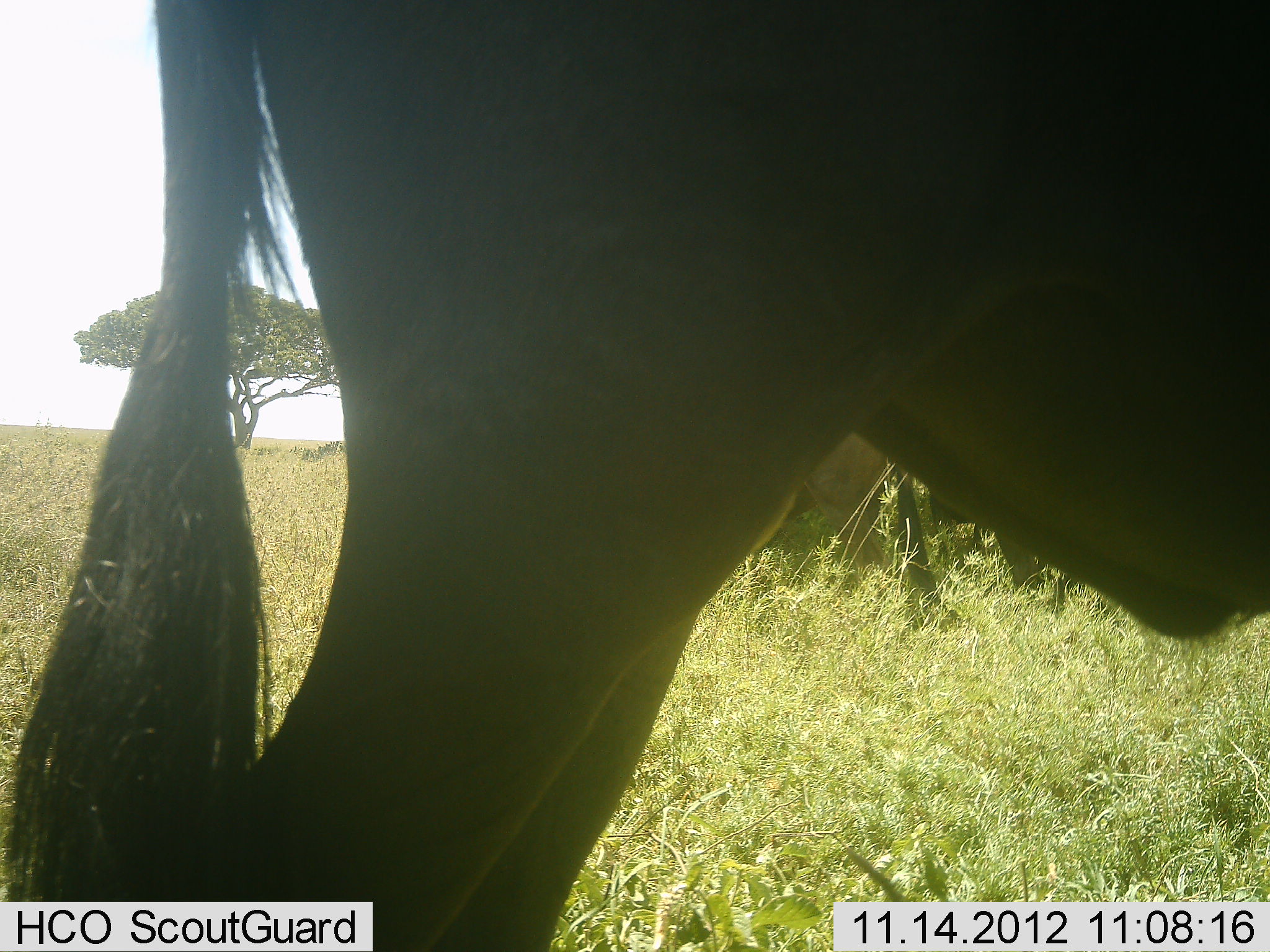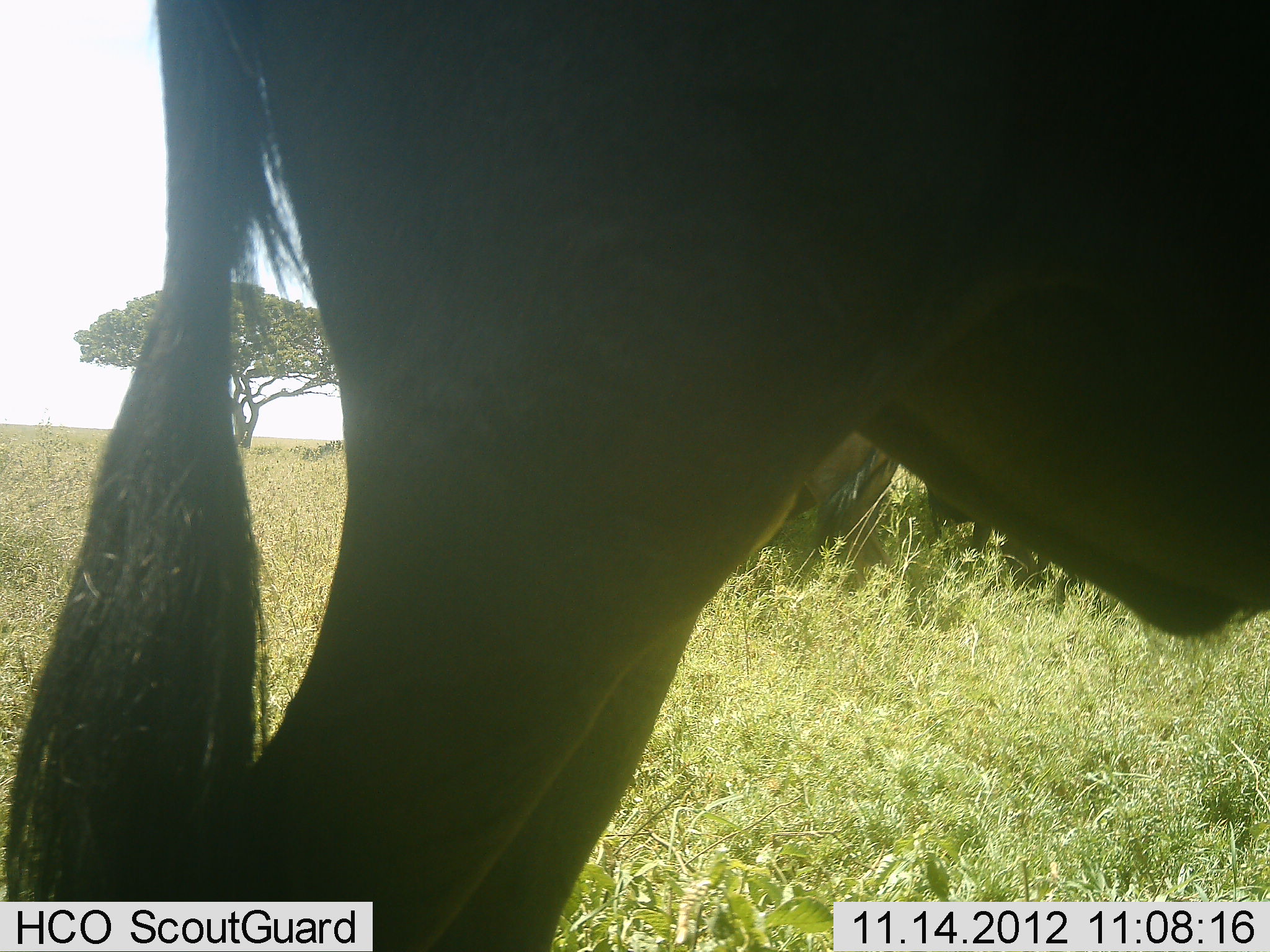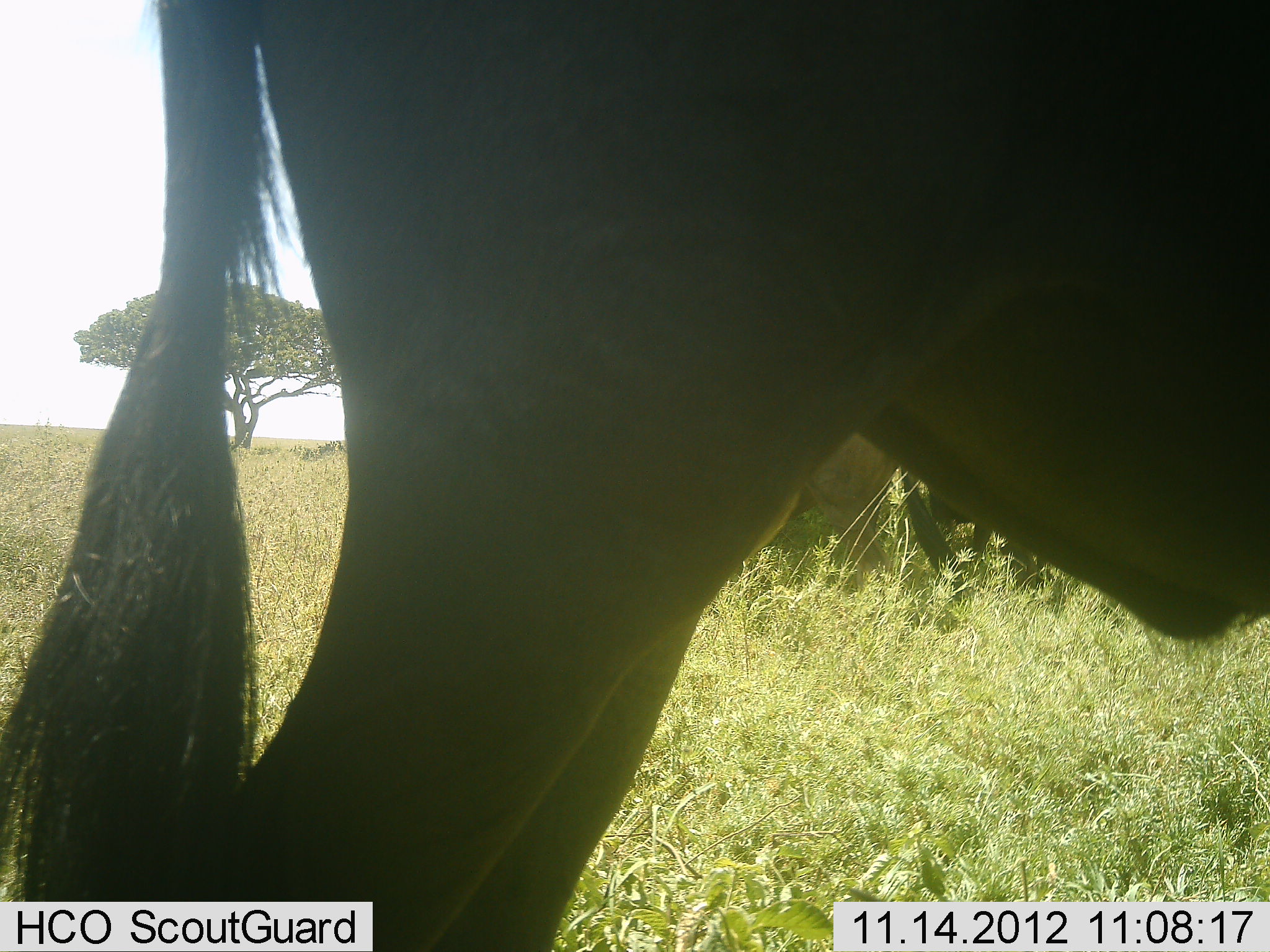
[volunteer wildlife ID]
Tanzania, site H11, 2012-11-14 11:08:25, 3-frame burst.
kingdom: Animalia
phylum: Chordata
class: Mammalia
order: Artiodactyla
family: Bovidae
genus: Connochaetes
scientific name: Connochaetes taurinus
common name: blue wildebeest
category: wildebeest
Wildebeest (blue wildebeest) (Connochaetes taurinus), count 3. Behavior (volunteer vote fractions): standing 100%, resting 0%, moving 0%, interacting 0%. Young present (vote fraction): 0%. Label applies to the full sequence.